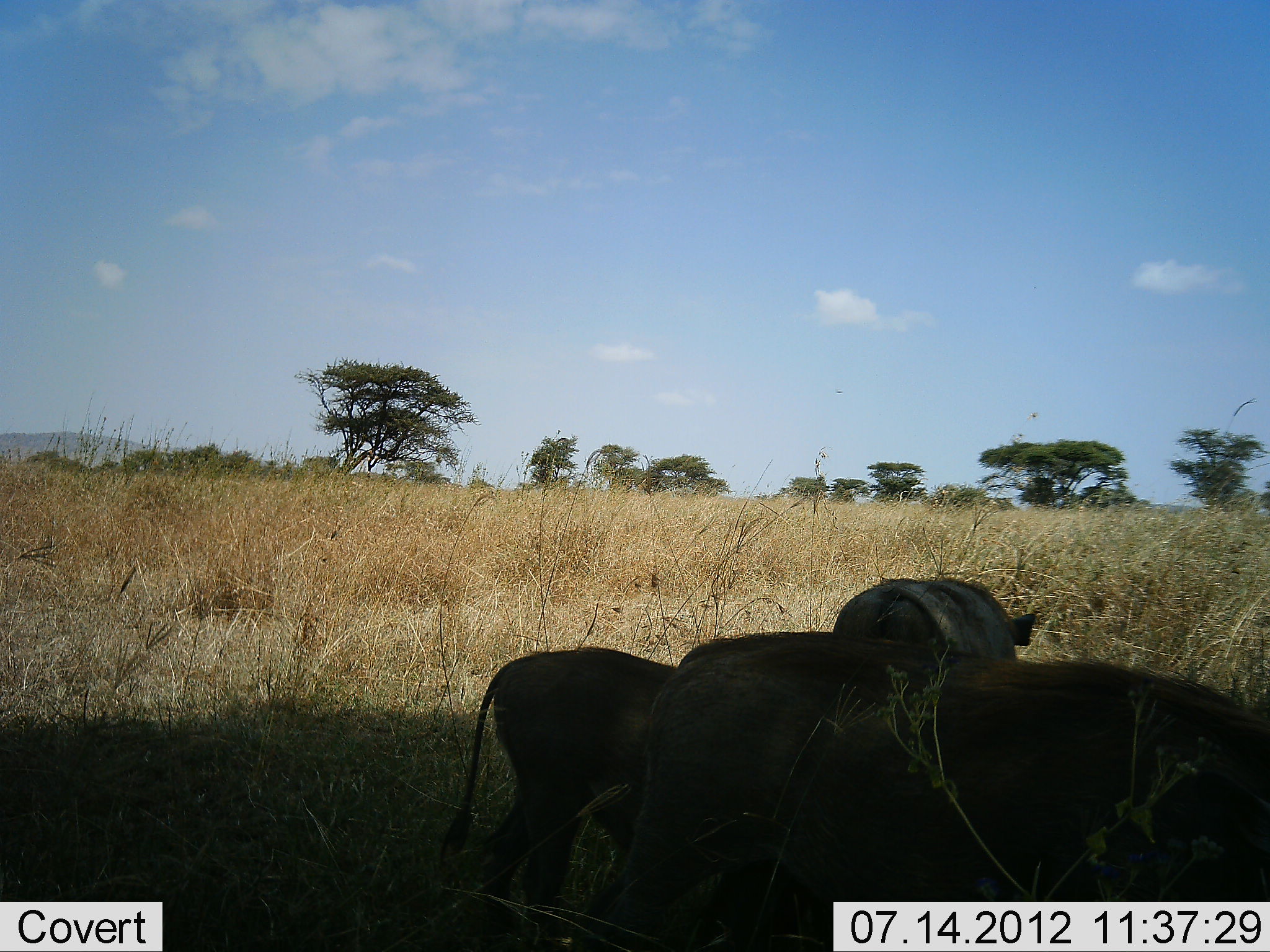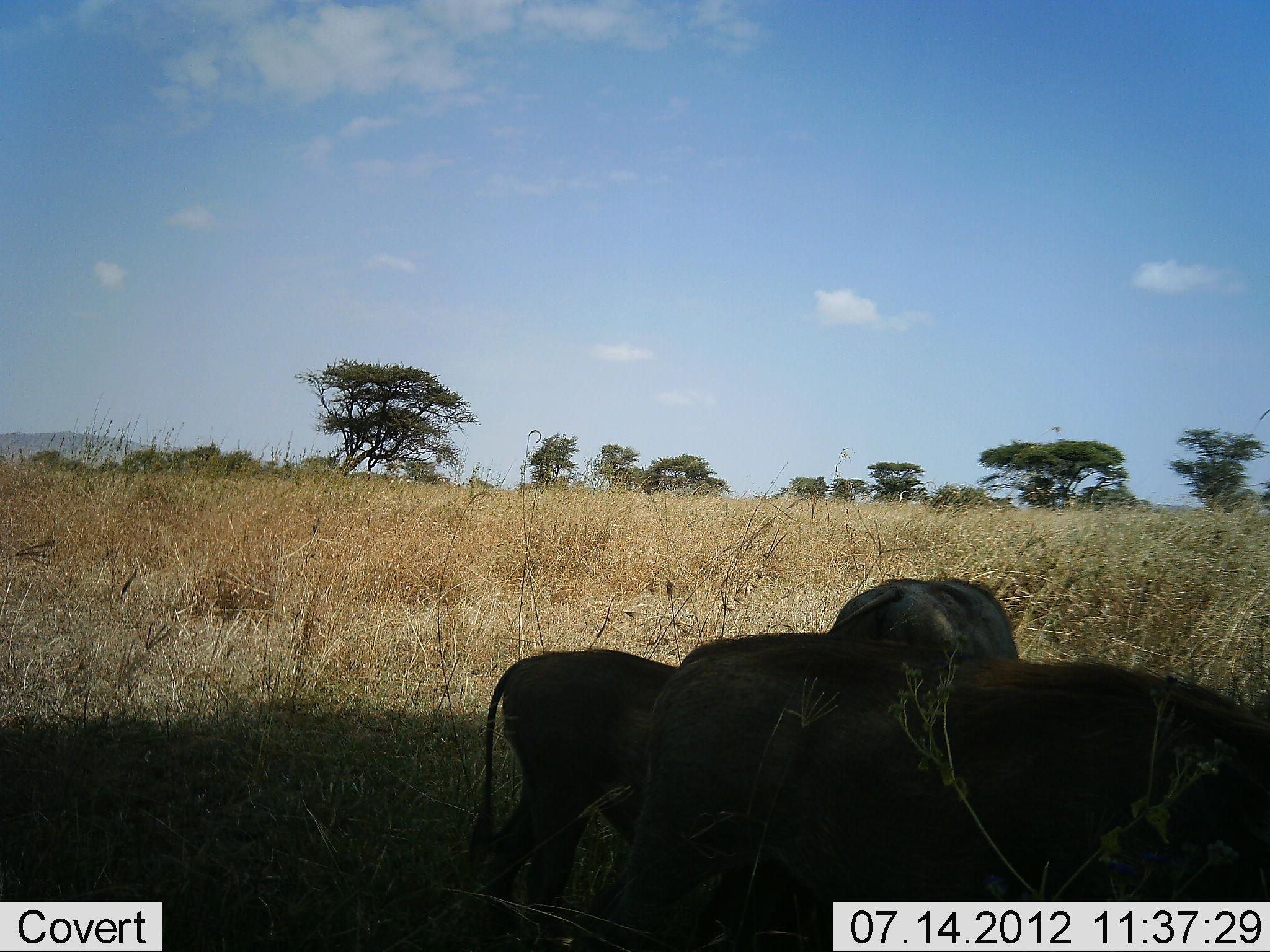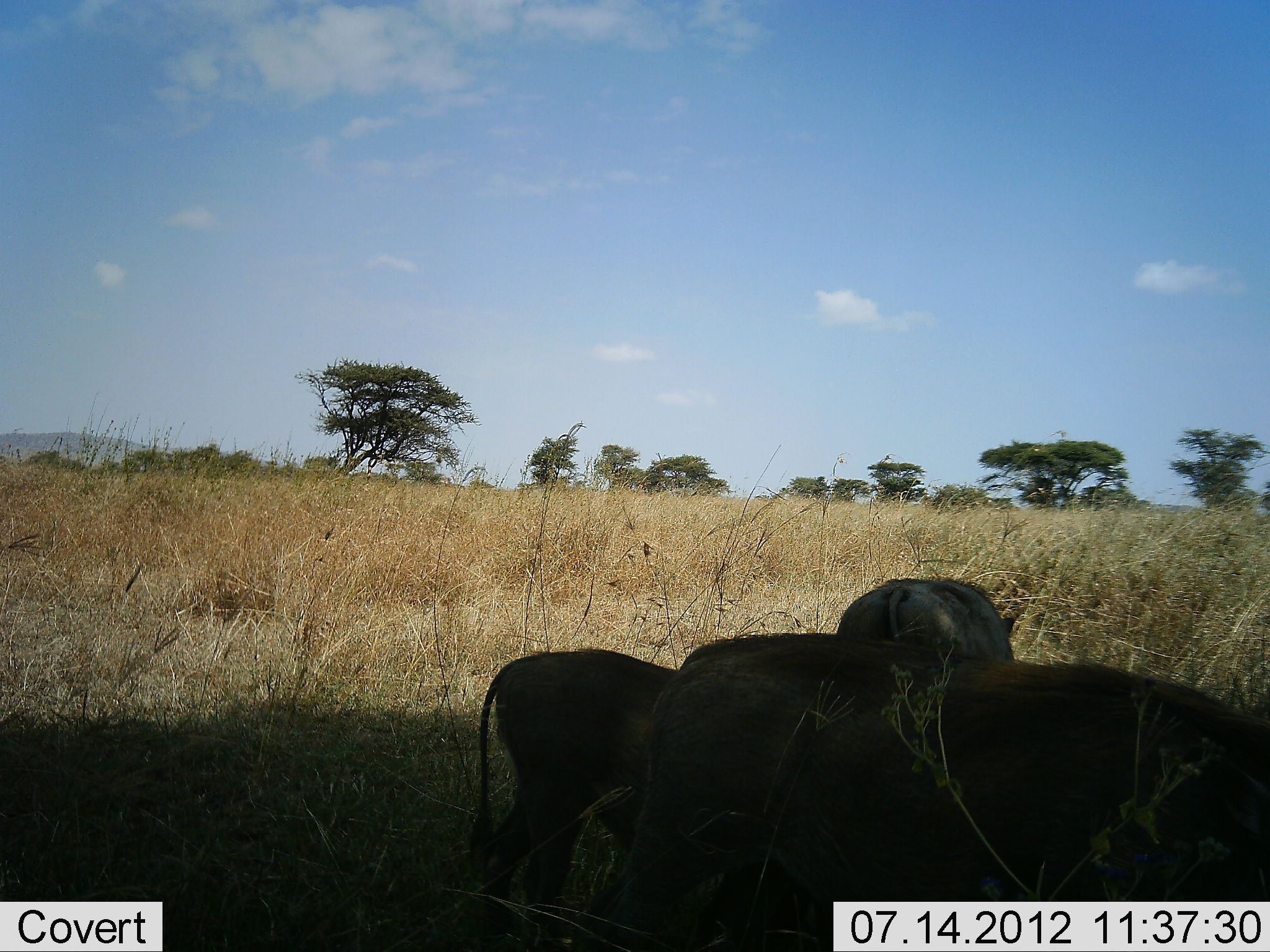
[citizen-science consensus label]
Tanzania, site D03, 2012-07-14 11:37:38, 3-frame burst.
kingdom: Animalia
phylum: Chordata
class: Mammalia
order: Artiodactyla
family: Suidae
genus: Phacochoerus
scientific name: Phacochoerus africanus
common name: warthog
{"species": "warthog (Phacochoerus africanus)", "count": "4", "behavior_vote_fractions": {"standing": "40%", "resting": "0%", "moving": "10%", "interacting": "0%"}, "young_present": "0%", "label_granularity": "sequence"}